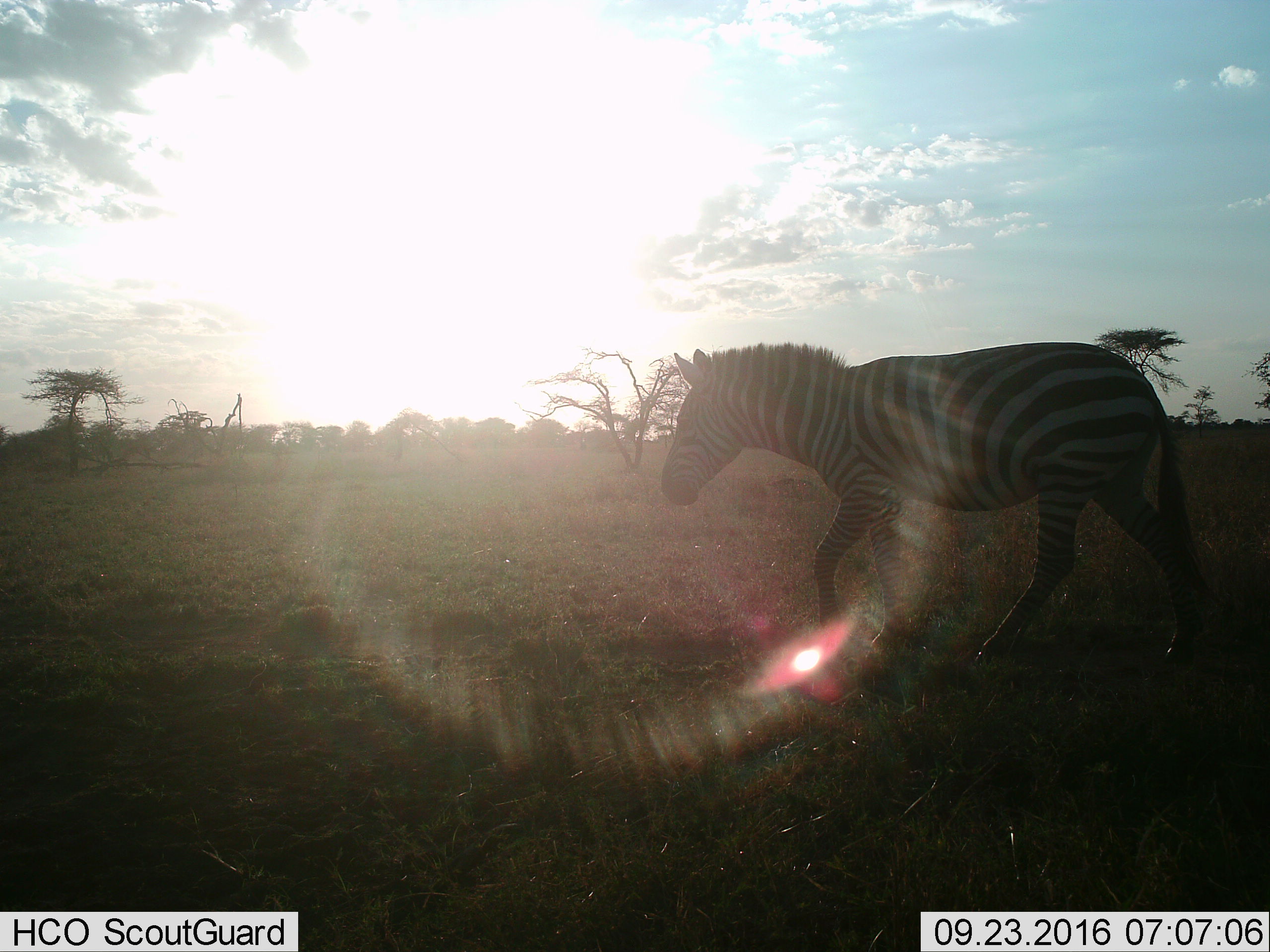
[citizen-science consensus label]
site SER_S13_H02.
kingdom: Animalia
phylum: Chordata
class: Mammalia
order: Perissodactyla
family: Equidae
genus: Equus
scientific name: Equus quagga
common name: plains zebra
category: zebraplains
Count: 1.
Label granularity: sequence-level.